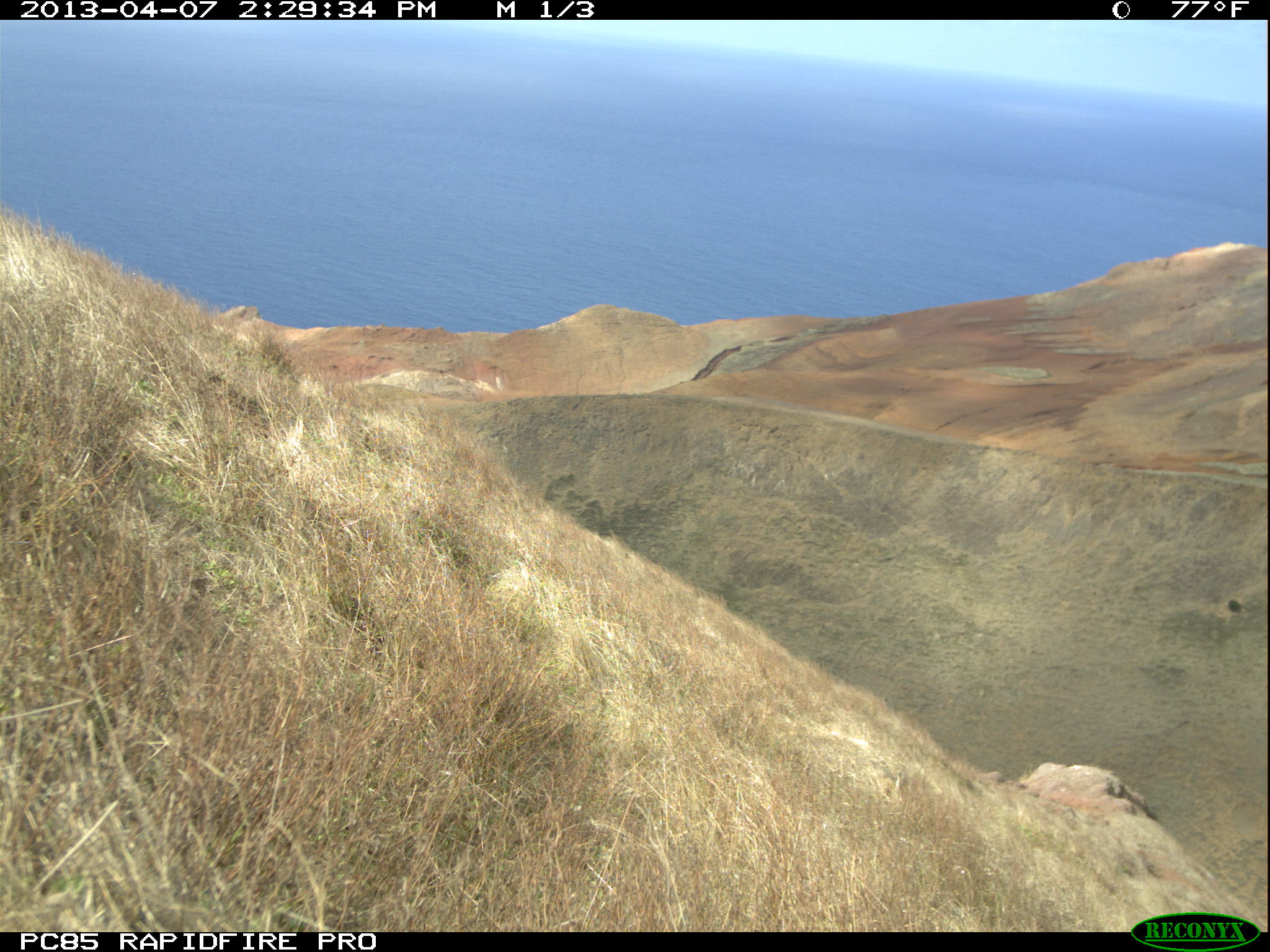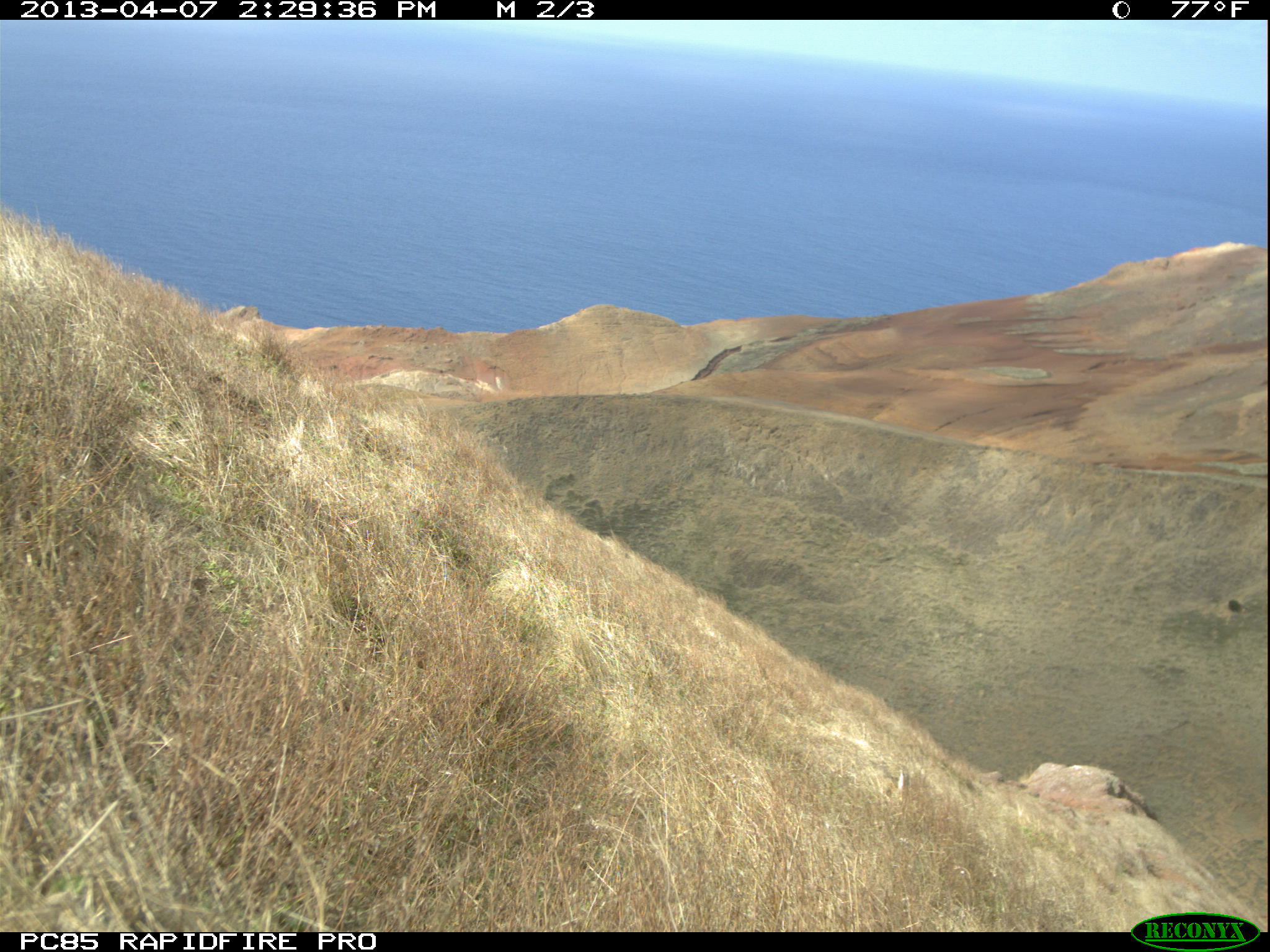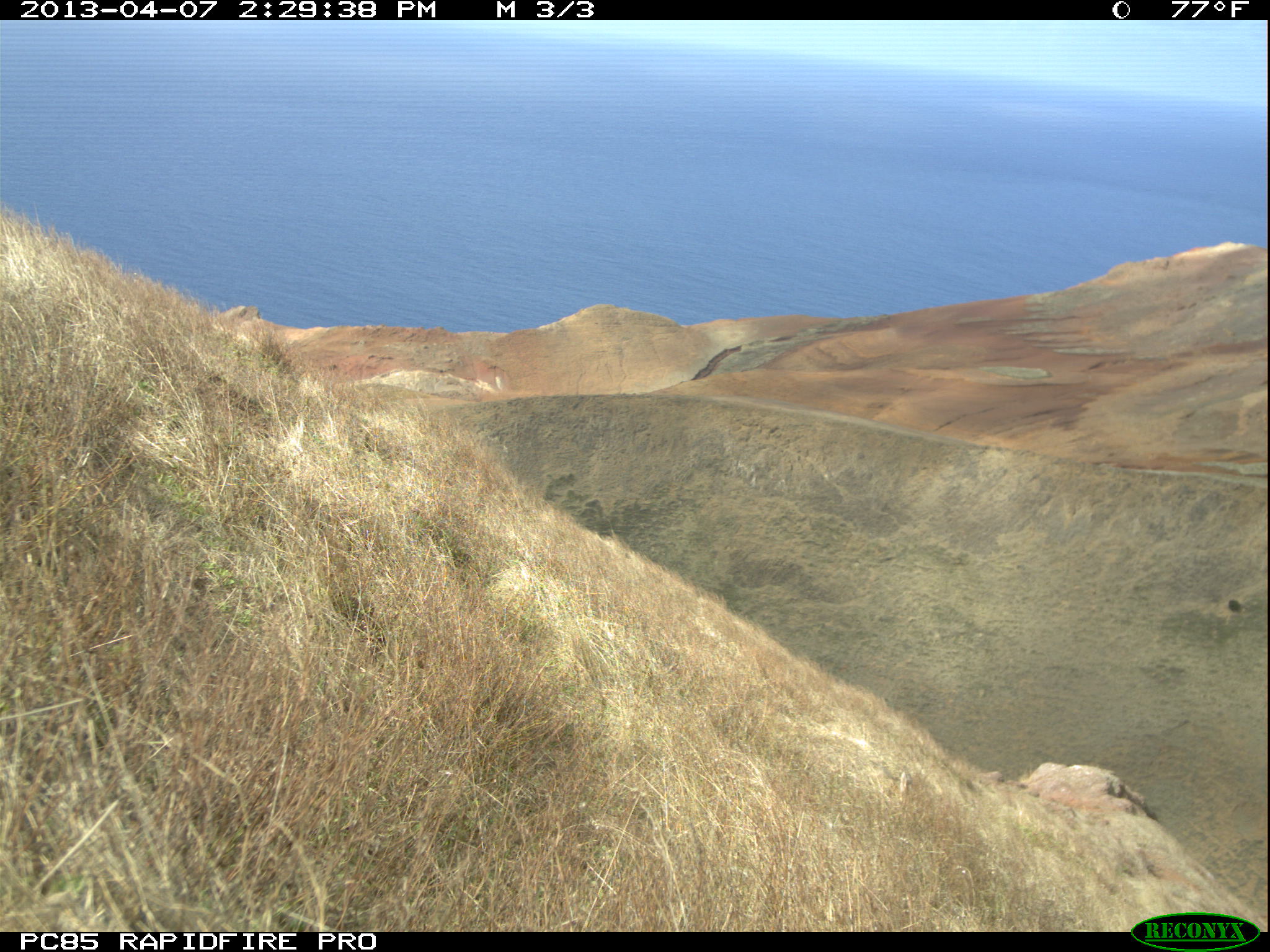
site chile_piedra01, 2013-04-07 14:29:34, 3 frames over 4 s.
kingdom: Animalia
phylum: Chordata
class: Mammalia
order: Lagomorpha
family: Leporidae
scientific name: Leporidae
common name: rabbits and hares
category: rabbit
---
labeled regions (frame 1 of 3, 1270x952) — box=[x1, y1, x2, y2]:
rabbit: box=[863, 755, 911, 812]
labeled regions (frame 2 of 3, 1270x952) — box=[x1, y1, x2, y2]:
rabbit: box=[857, 755, 911, 807]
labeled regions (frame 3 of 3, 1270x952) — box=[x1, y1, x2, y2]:
rabbit: box=[861, 755, 916, 811]